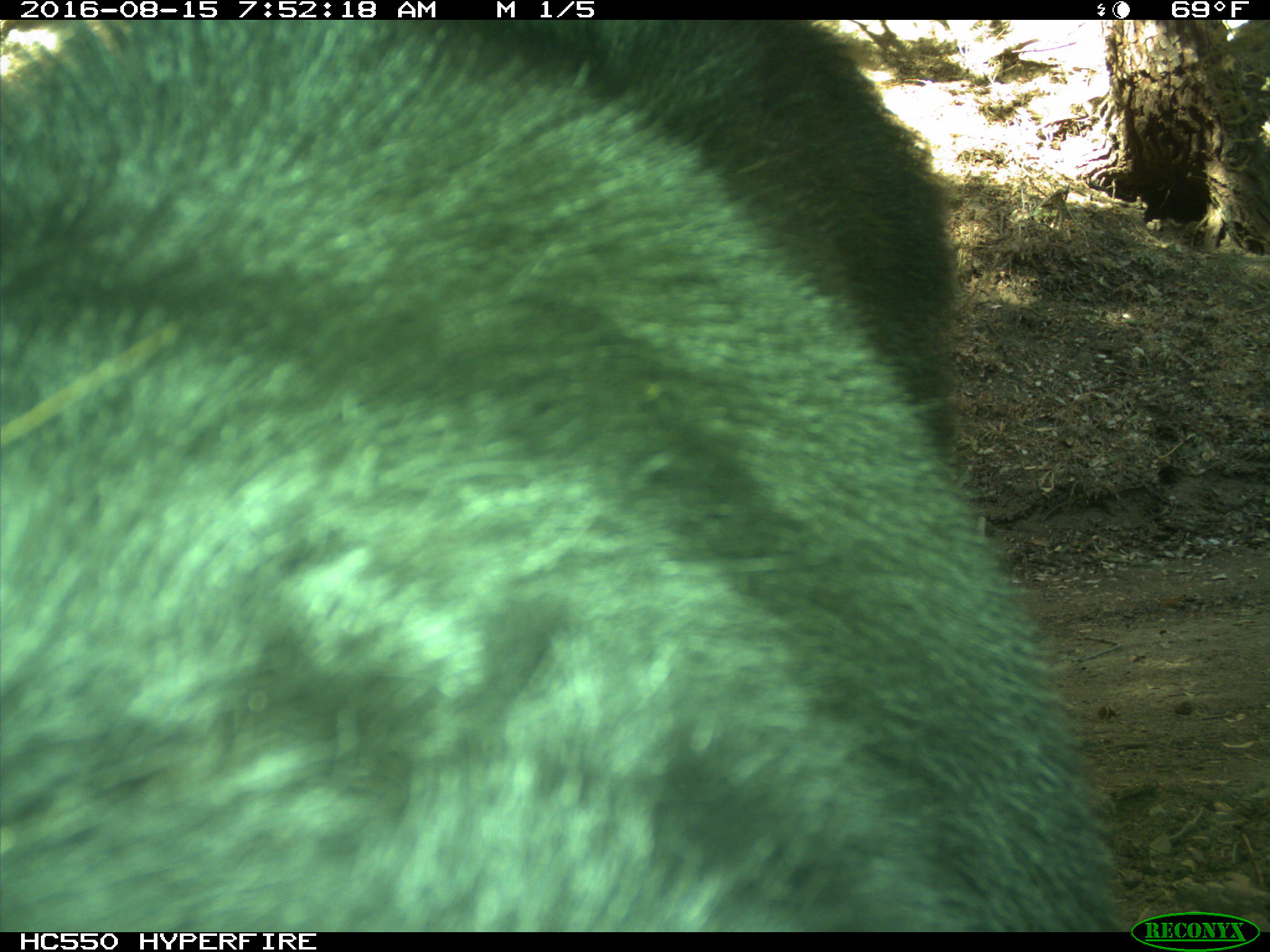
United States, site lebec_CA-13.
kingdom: Animalia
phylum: Chordata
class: Mammalia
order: Carnivora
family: Ursidae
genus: Ursus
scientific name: Ursus americanus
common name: american black bear